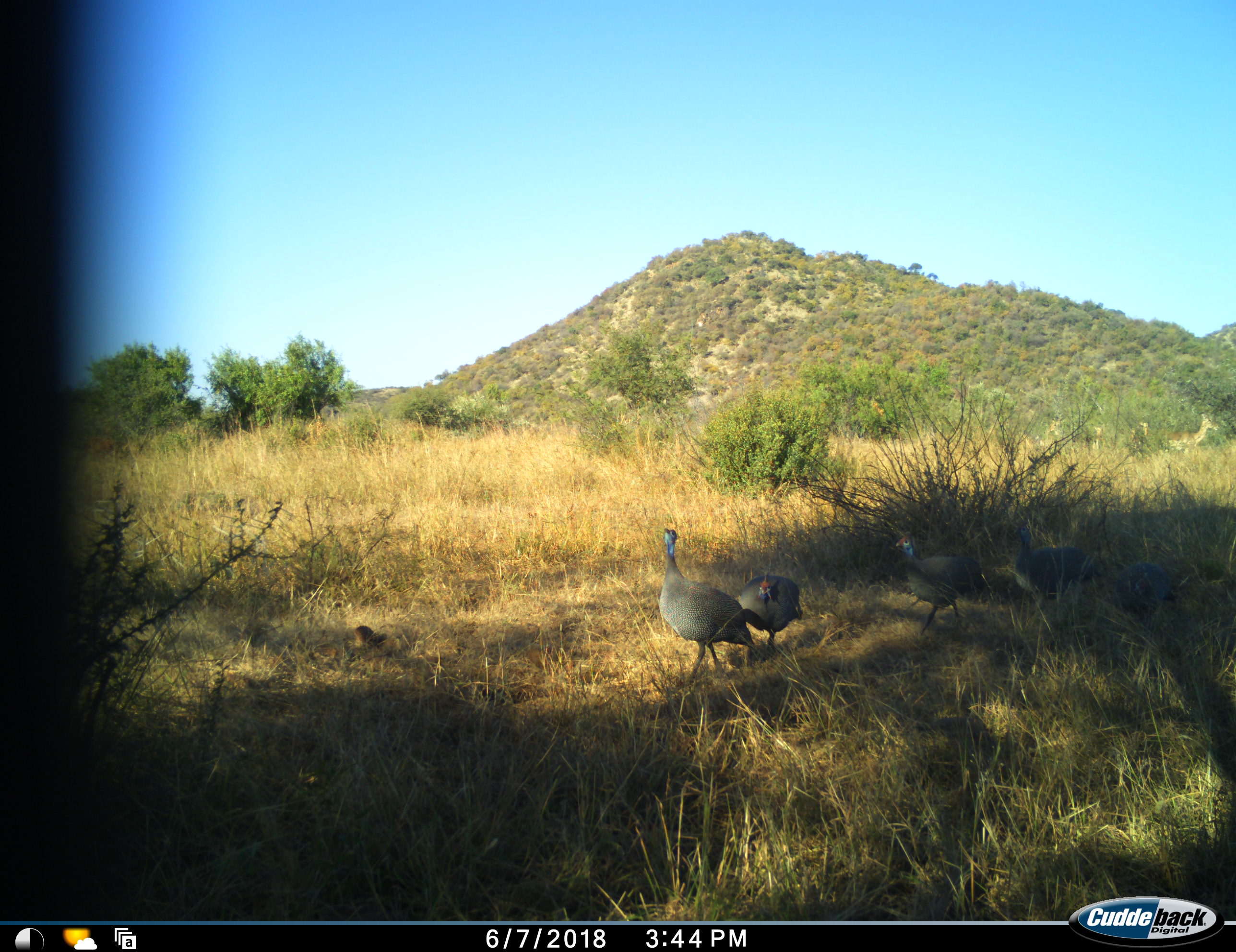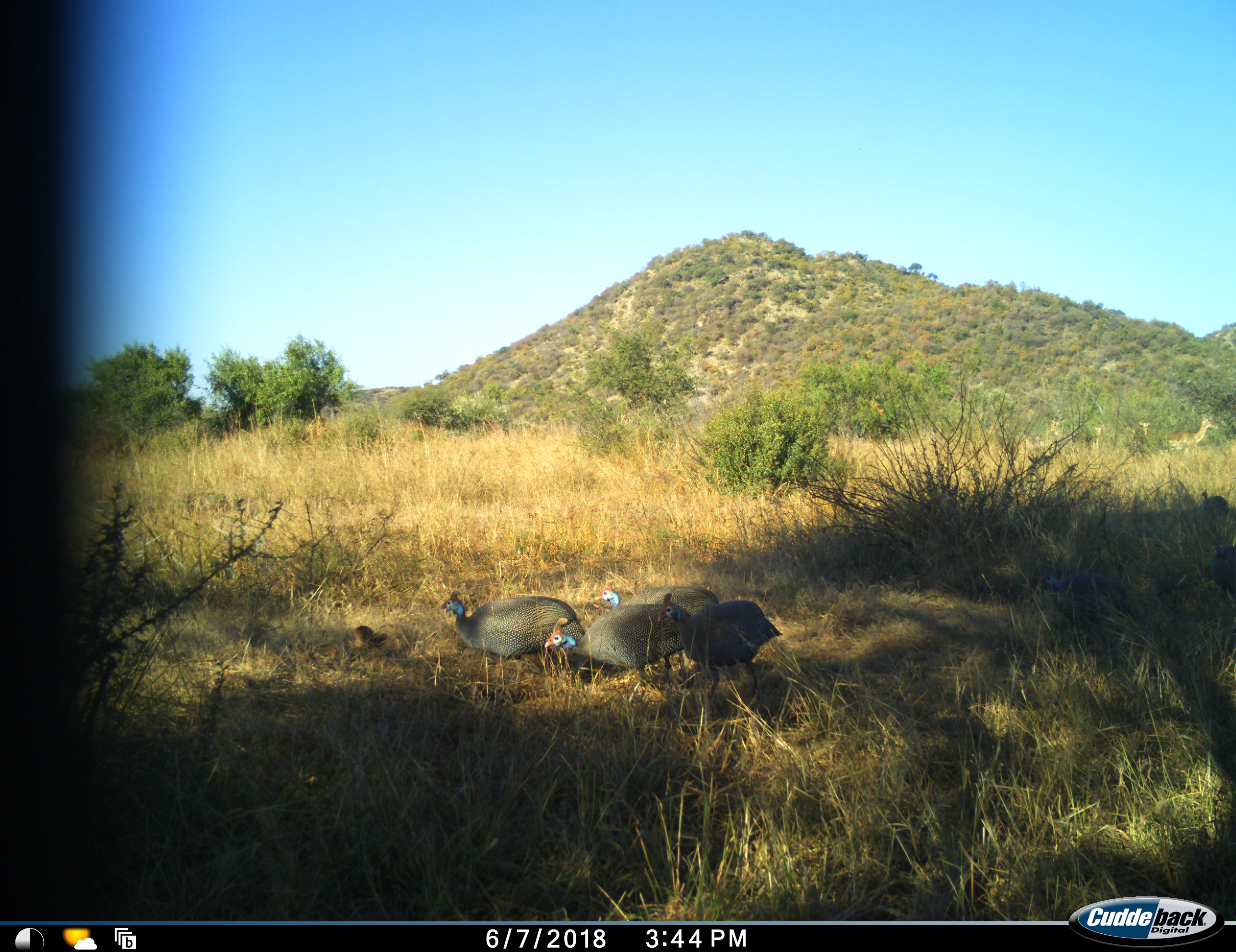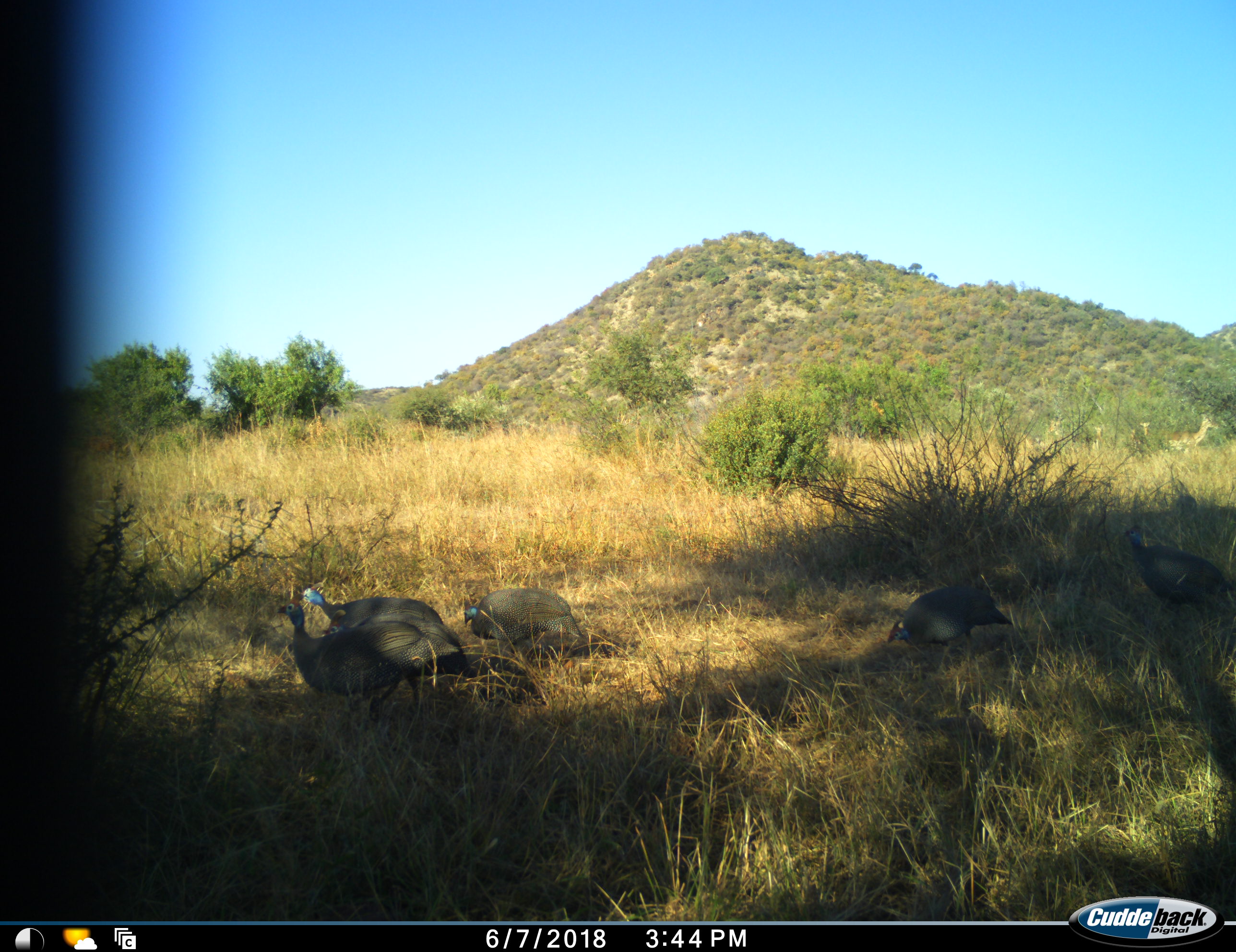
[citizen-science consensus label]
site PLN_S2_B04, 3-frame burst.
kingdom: Animalia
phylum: Chordata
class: Aves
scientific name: Aves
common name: bird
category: birdother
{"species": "birdother (bird) (Aves)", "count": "7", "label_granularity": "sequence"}